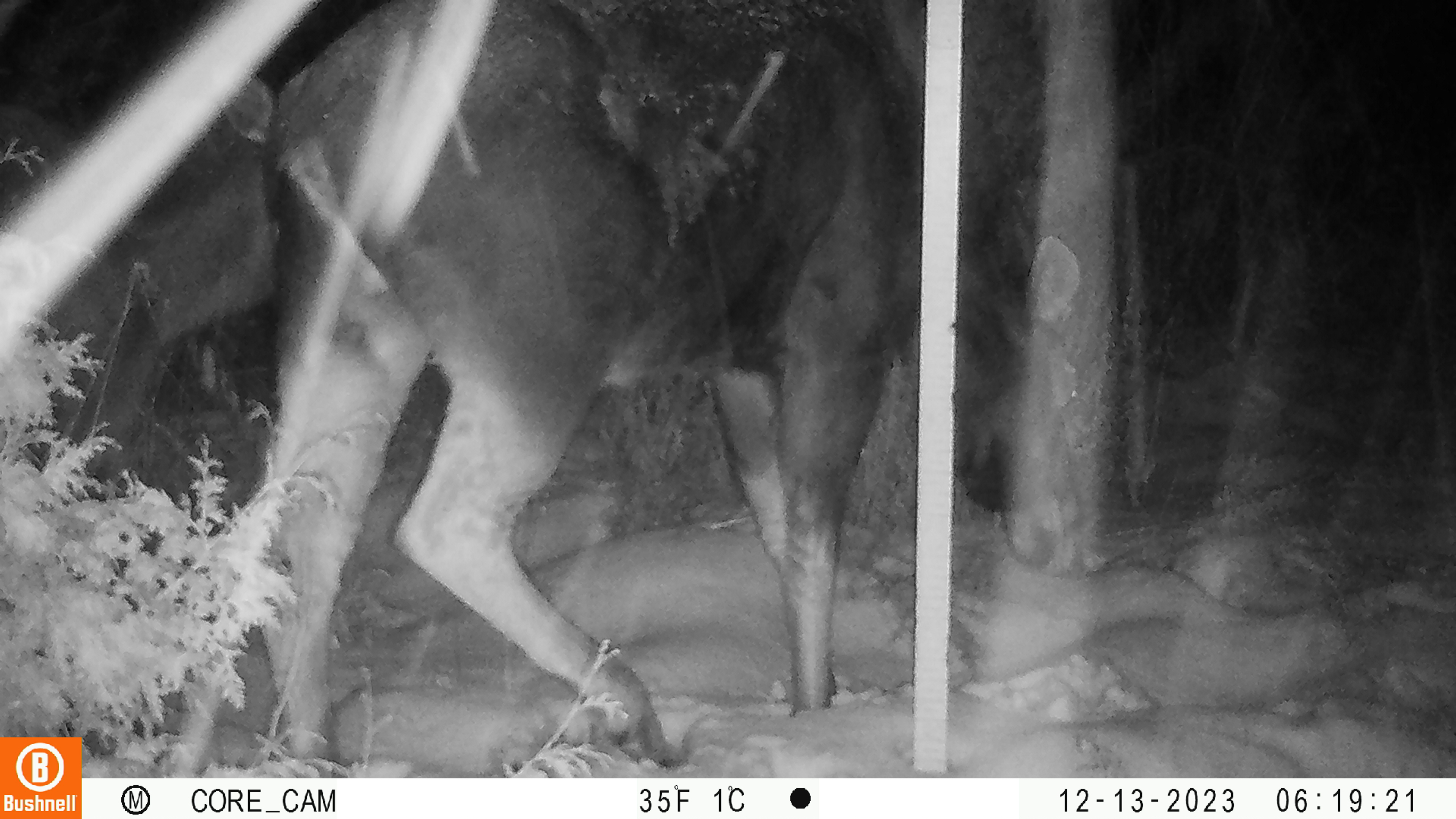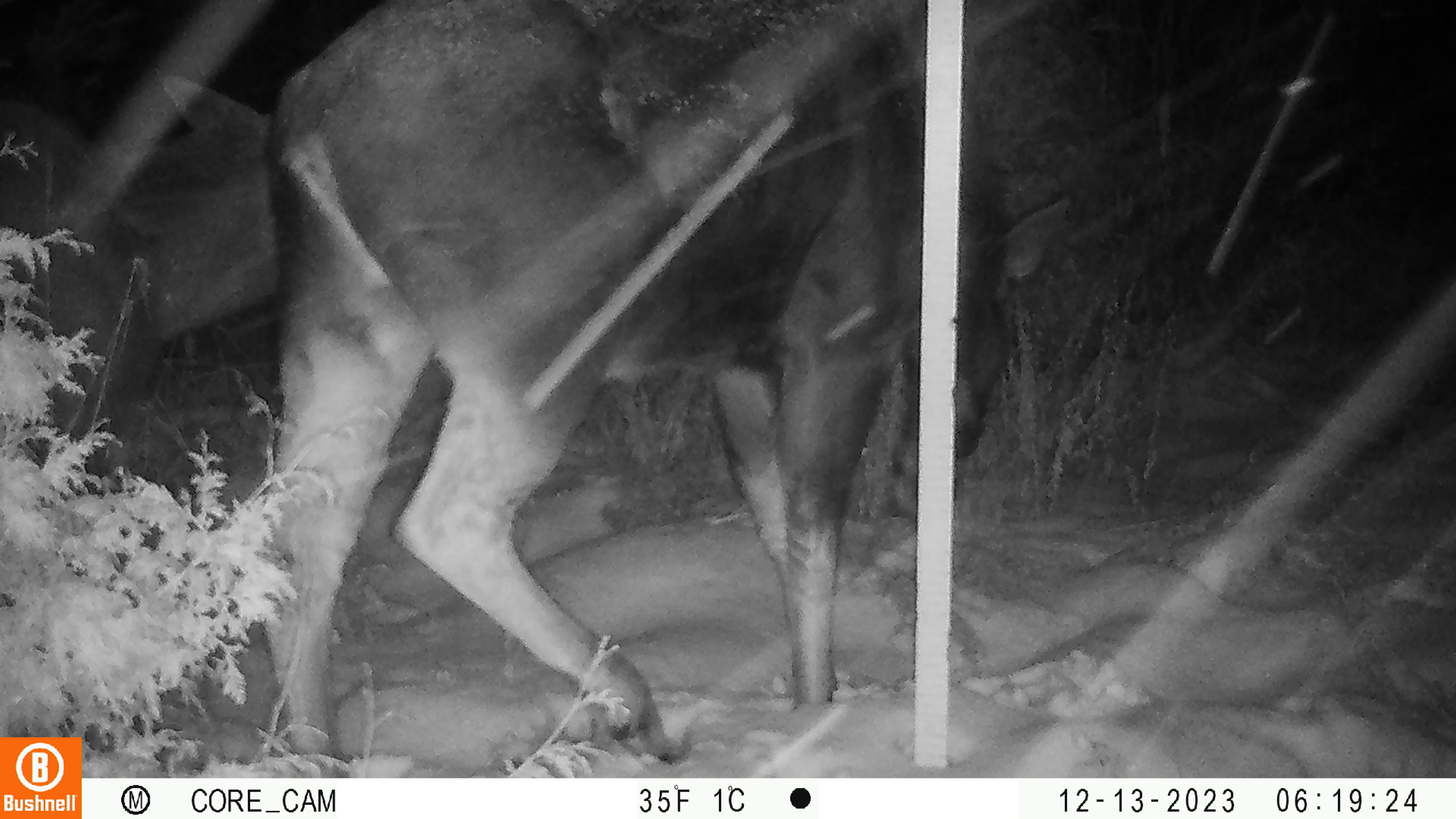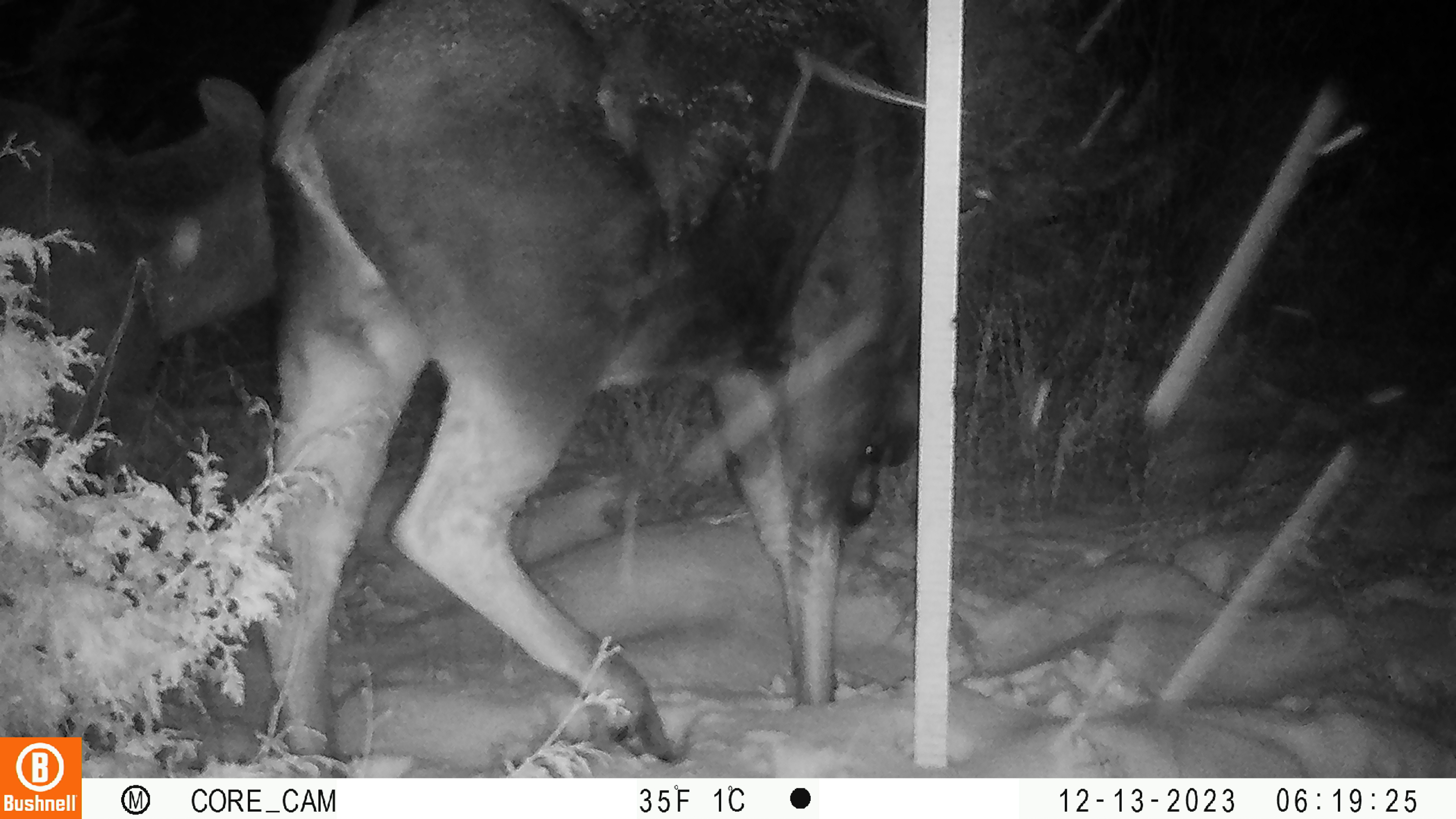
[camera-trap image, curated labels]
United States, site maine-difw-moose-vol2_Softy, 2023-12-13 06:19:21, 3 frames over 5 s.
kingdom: Animalia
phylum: Chordata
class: Mammalia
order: Artiodactyla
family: Cervidae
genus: Alces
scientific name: Alces alces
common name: moose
Moose (Alces alces).